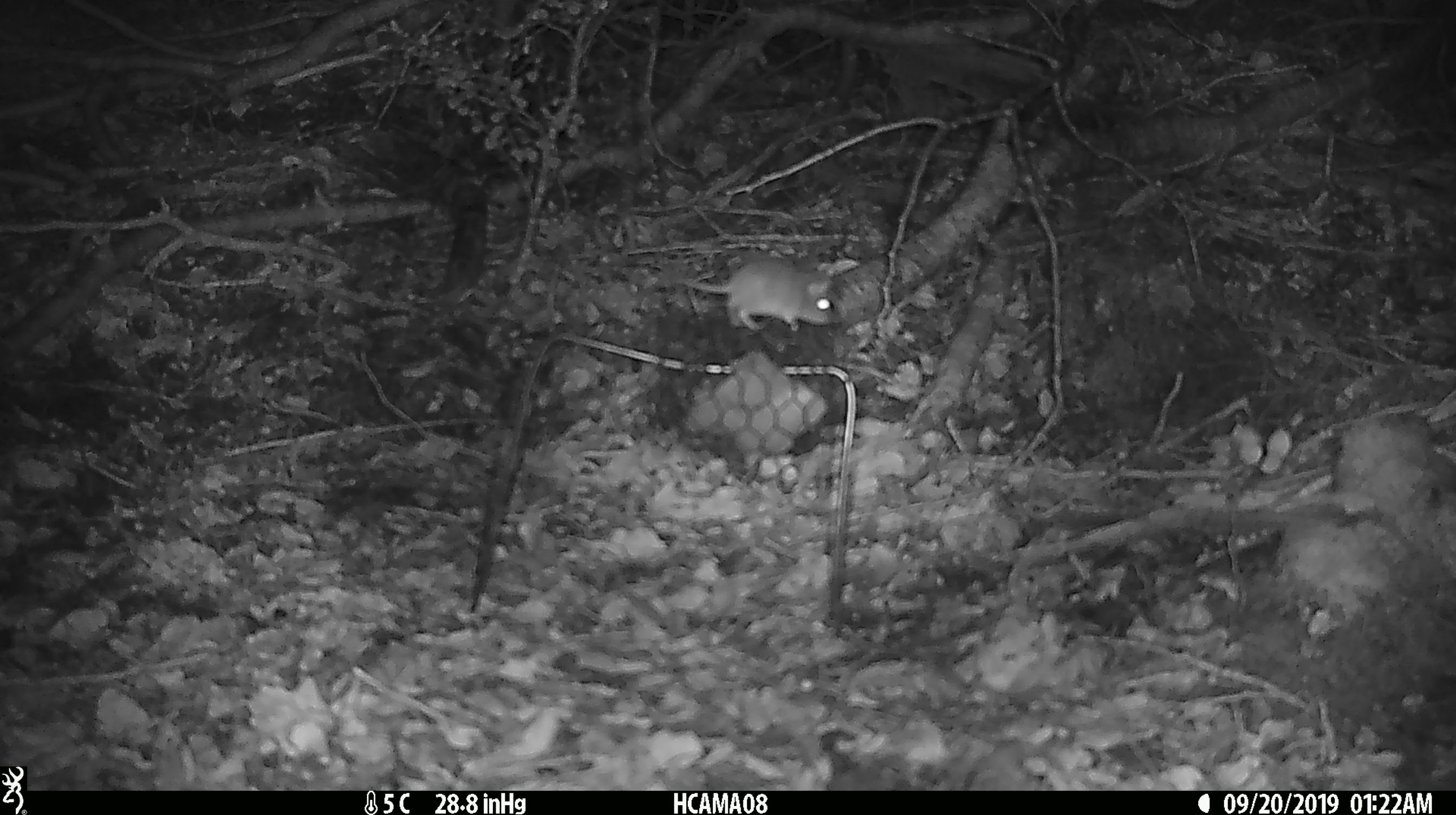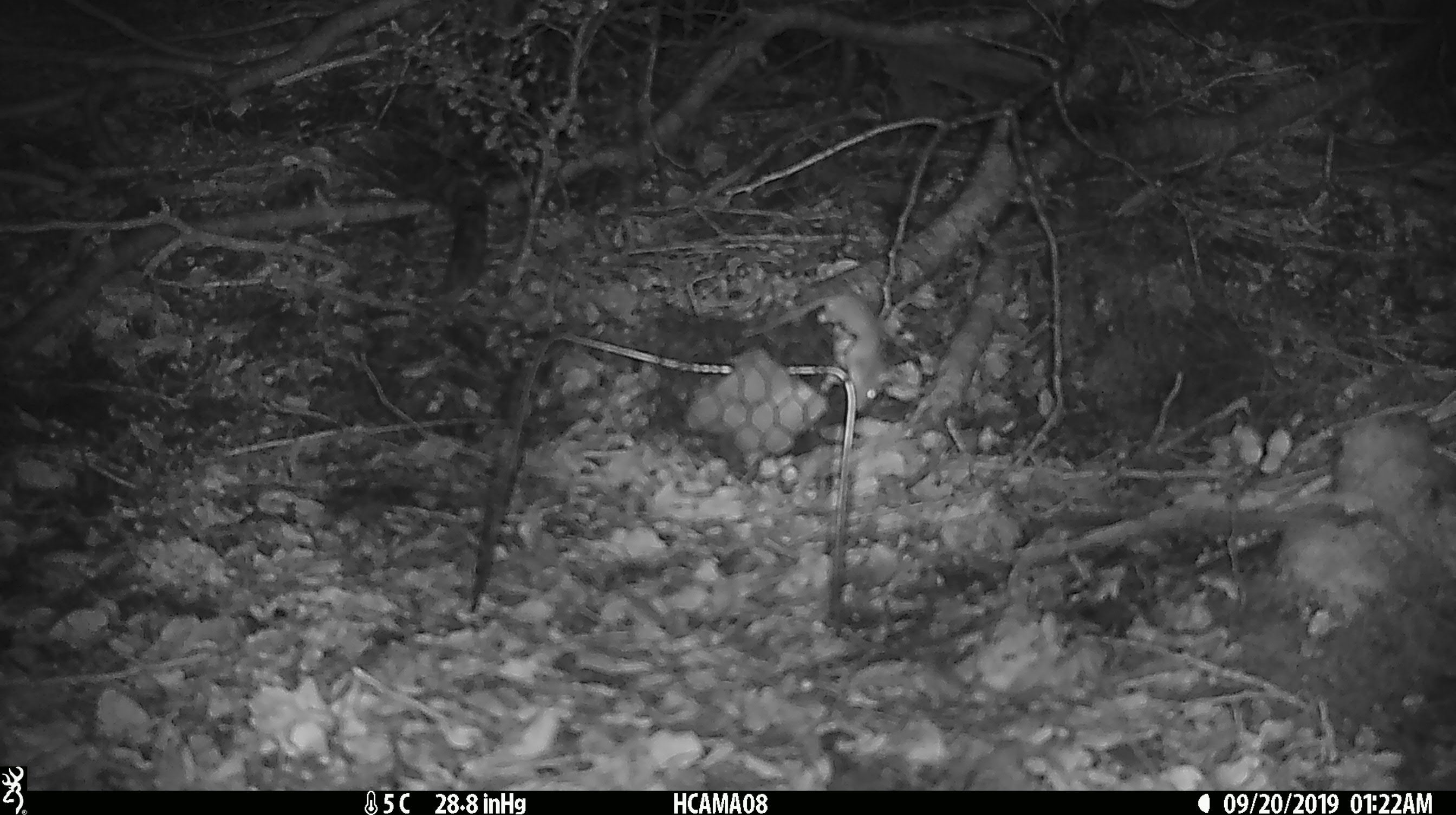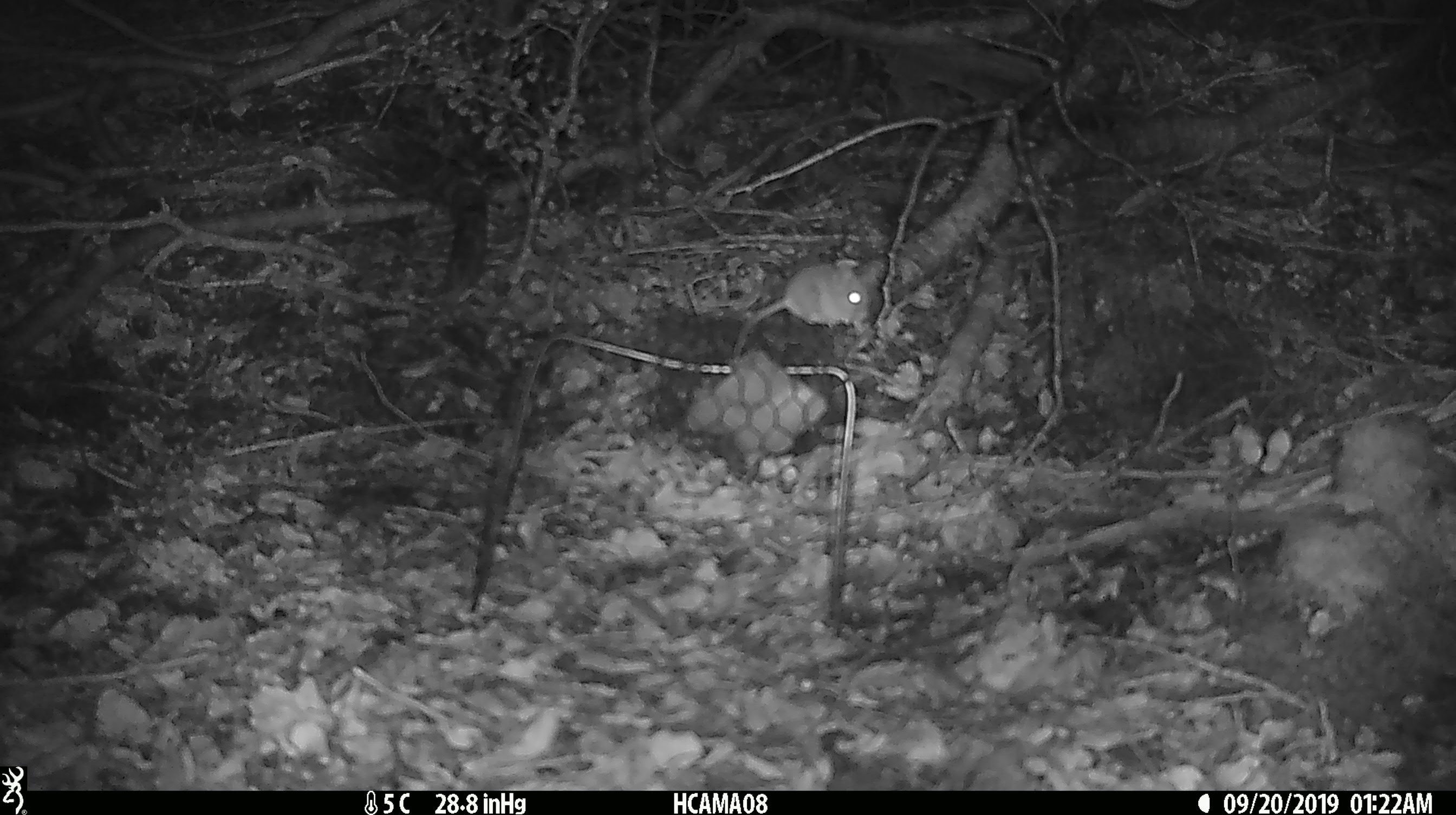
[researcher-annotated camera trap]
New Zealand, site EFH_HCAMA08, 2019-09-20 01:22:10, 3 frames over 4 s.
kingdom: Animalia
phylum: Chordata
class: Mammalia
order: Rodentia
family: Muridae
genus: Mus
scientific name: Mus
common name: mouse